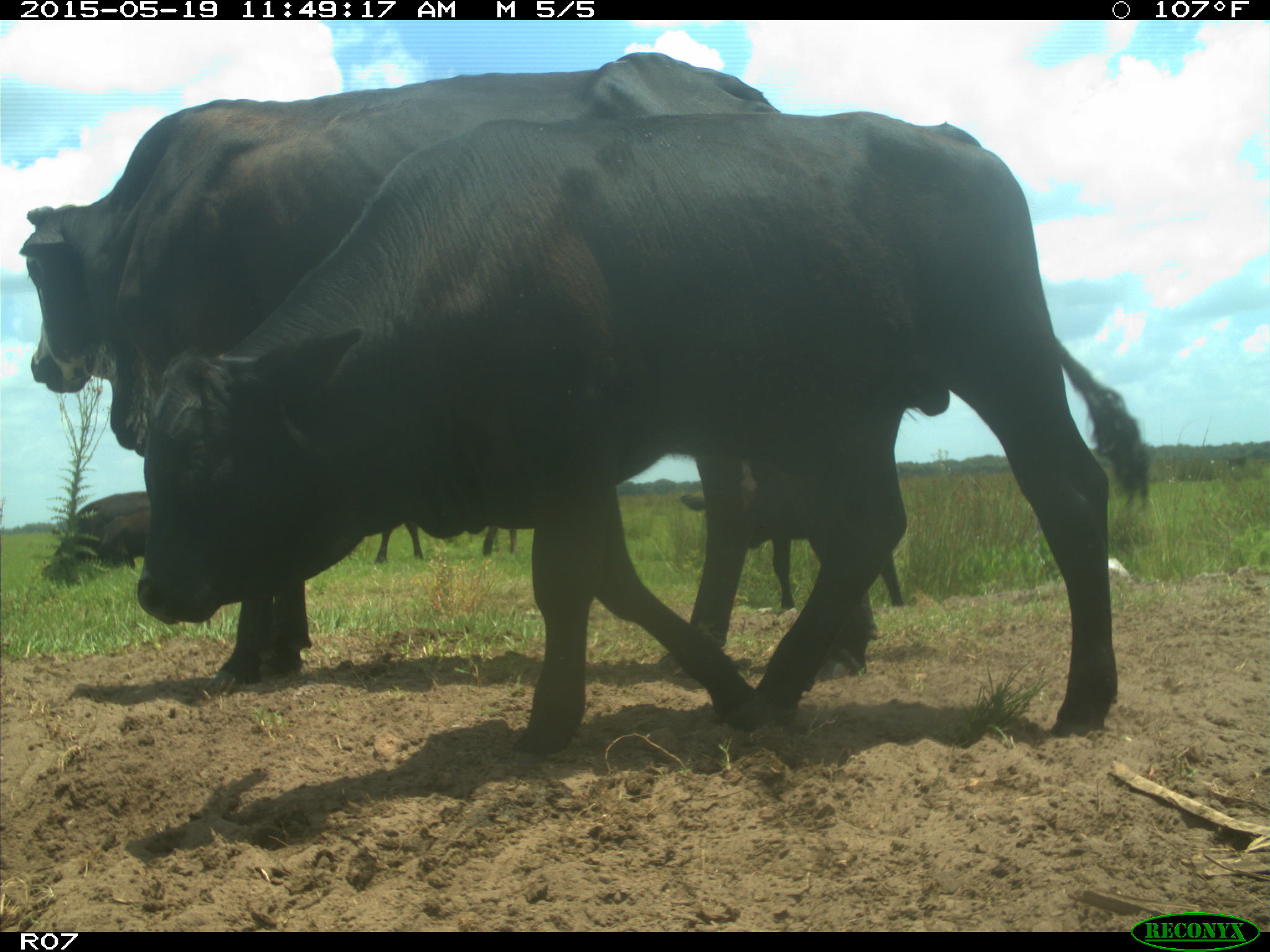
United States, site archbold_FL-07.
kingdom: Animalia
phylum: Chordata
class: Mammalia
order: Artiodactyla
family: Bovidae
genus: Bos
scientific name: Bos taurus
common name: domestic cow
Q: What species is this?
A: Bos taurus (domestic cow).